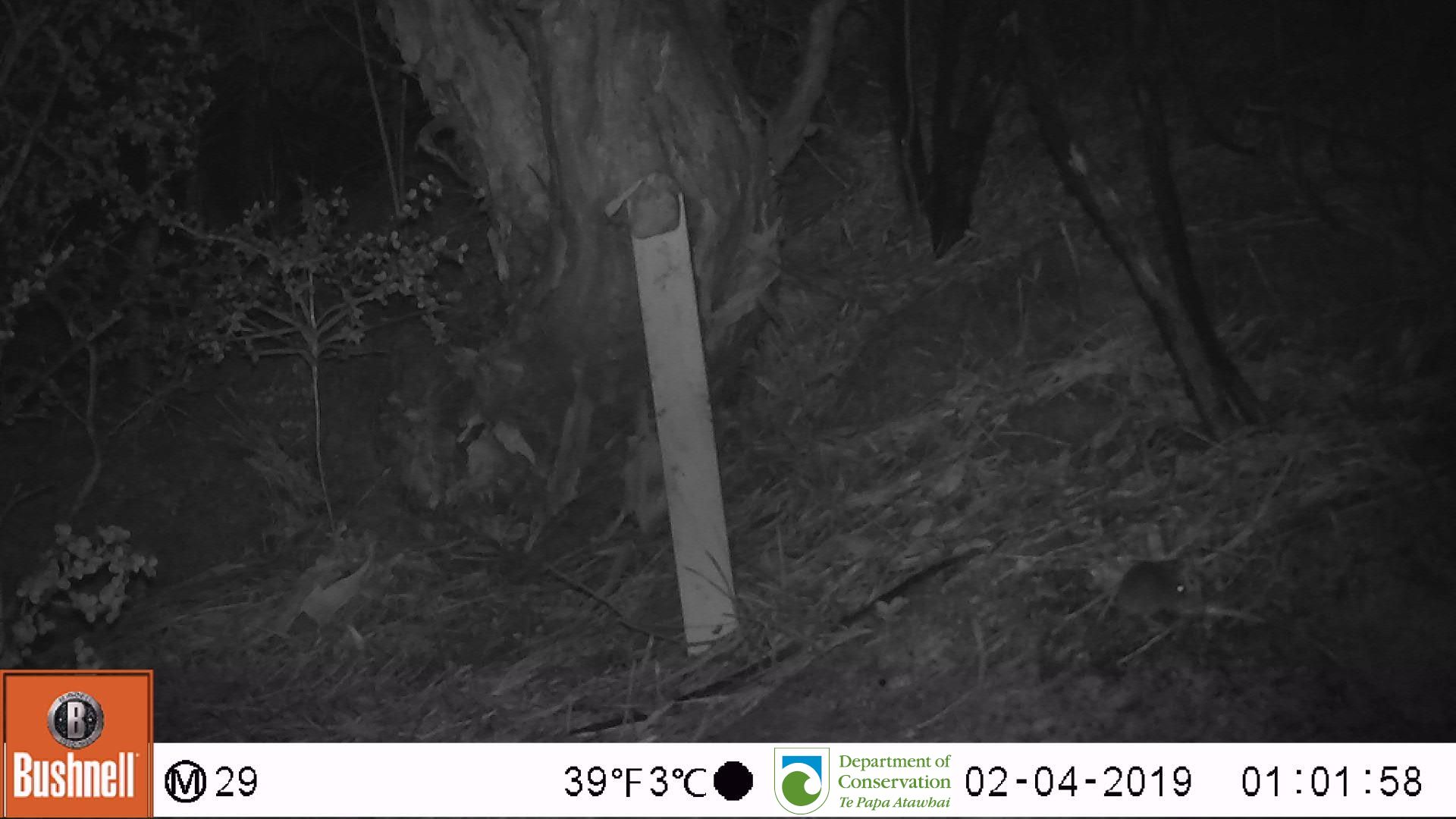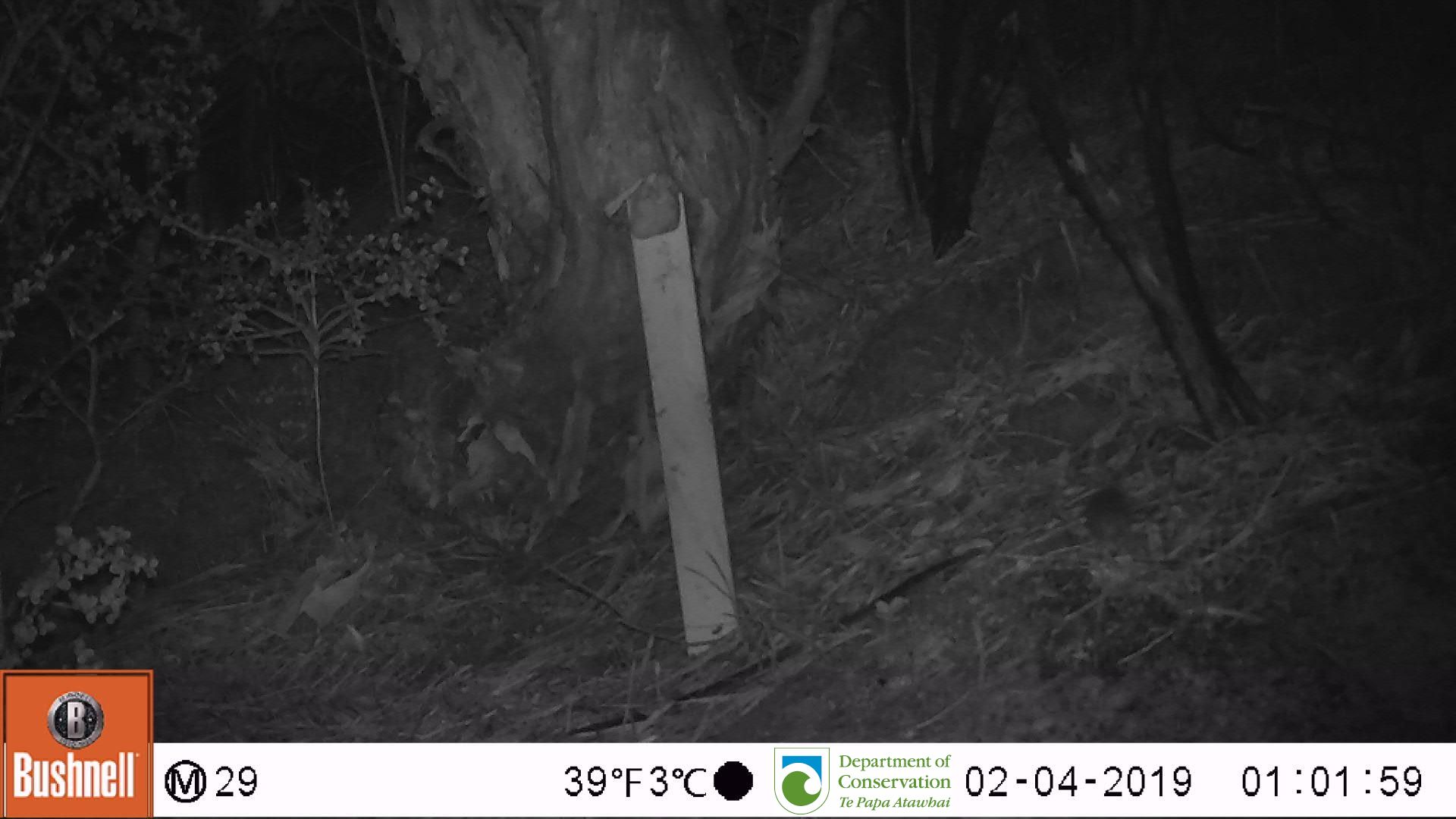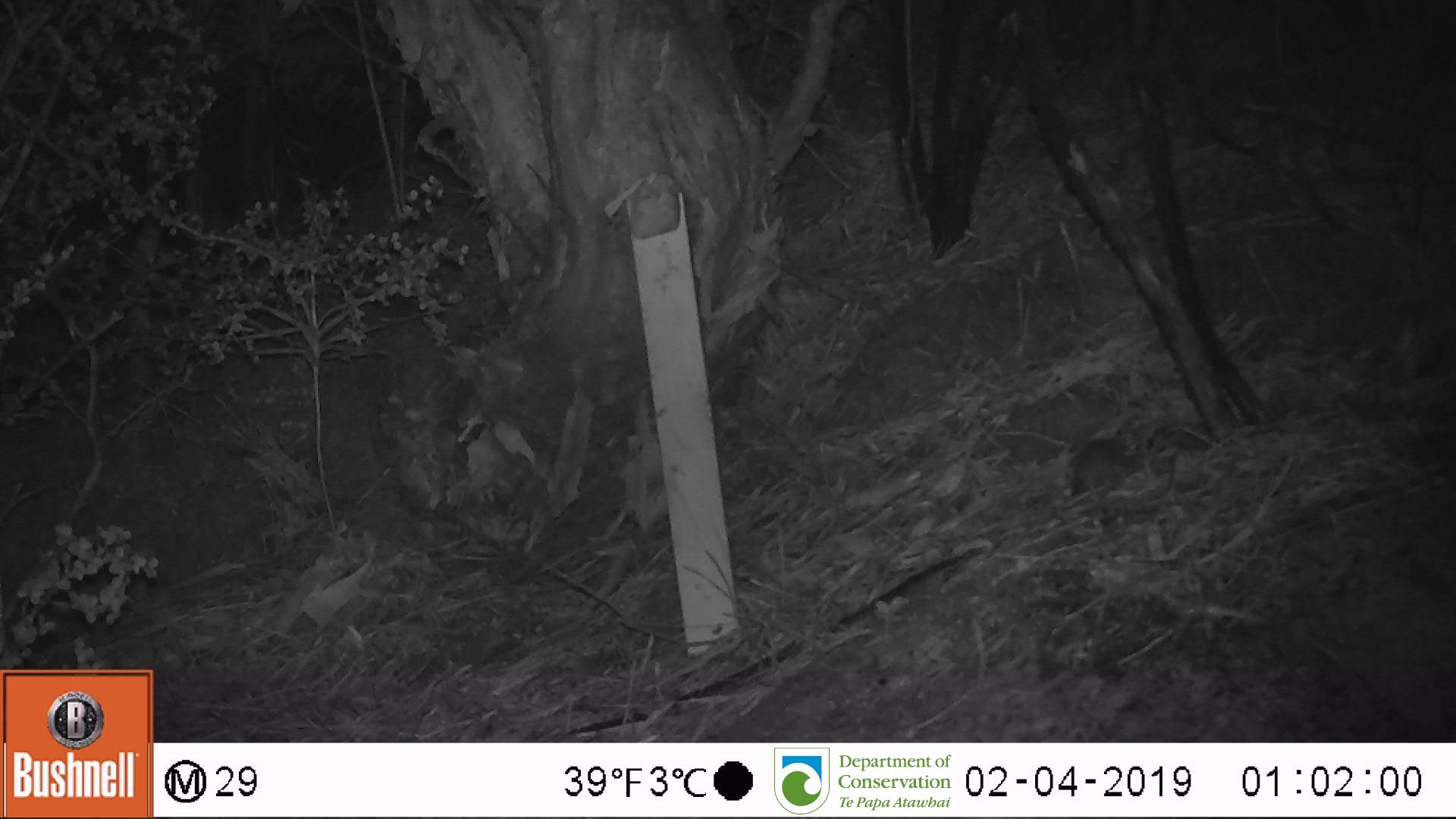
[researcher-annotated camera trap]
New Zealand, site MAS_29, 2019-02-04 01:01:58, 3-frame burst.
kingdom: Animalia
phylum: Chordata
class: Mammalia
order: Rodentia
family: Muridae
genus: Mus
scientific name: Mus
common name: mouse